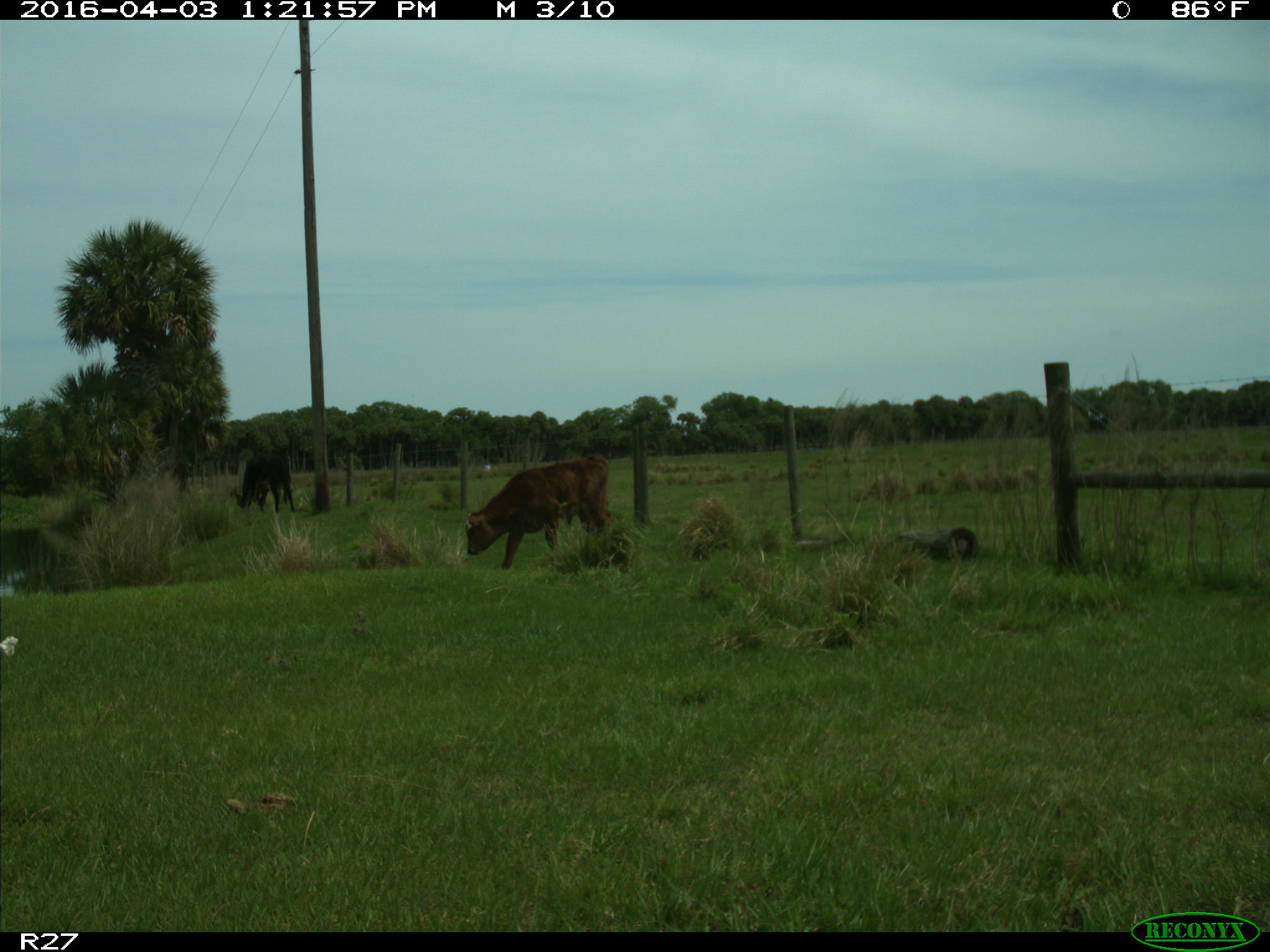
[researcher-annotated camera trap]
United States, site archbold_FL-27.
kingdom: Animalia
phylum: Chordata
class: Mammalia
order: Artiodactyla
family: Bovidae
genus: Bos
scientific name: Bos taurus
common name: domestic cow